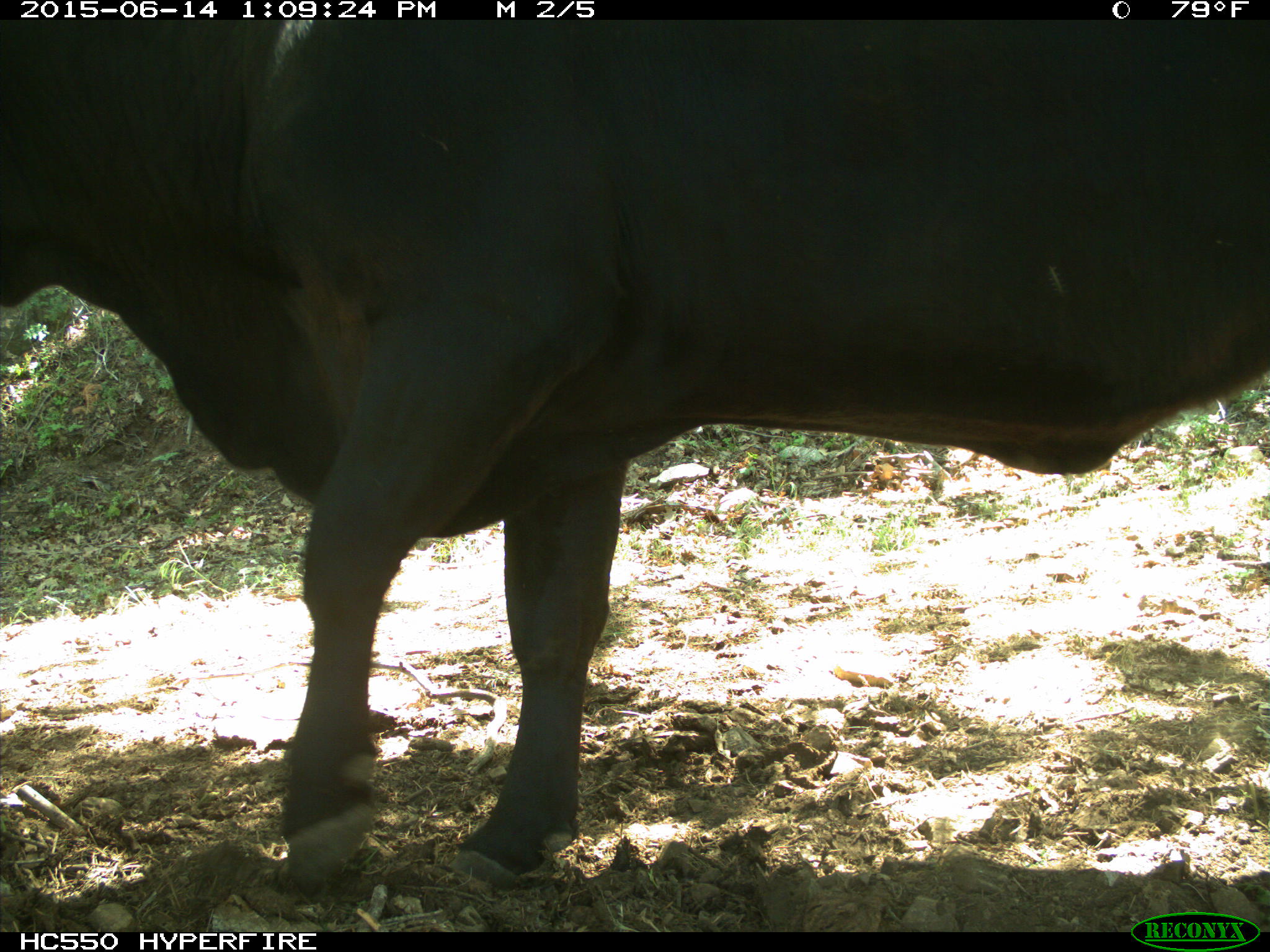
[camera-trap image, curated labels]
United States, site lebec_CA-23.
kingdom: Animalia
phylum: Chordata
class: Mammalia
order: Artiodactyla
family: Bovidae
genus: Bos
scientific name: Bos taurus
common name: domestic cow